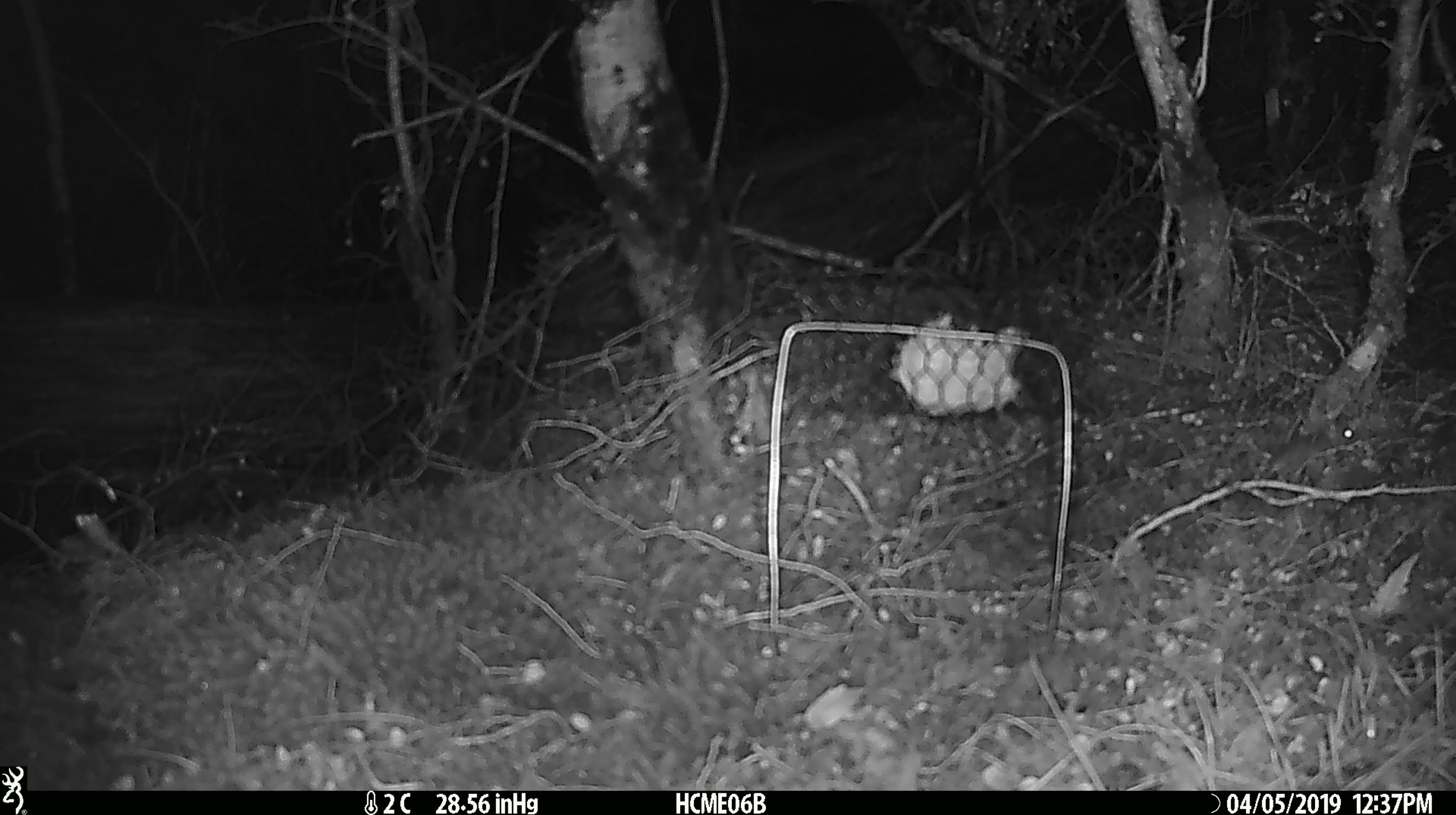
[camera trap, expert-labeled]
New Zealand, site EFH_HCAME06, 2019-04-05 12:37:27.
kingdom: Animalia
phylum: Chordata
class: Mammalia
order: Rodentia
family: Muridae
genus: Mus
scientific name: Mus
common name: mouse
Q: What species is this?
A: Mouse (Mus).